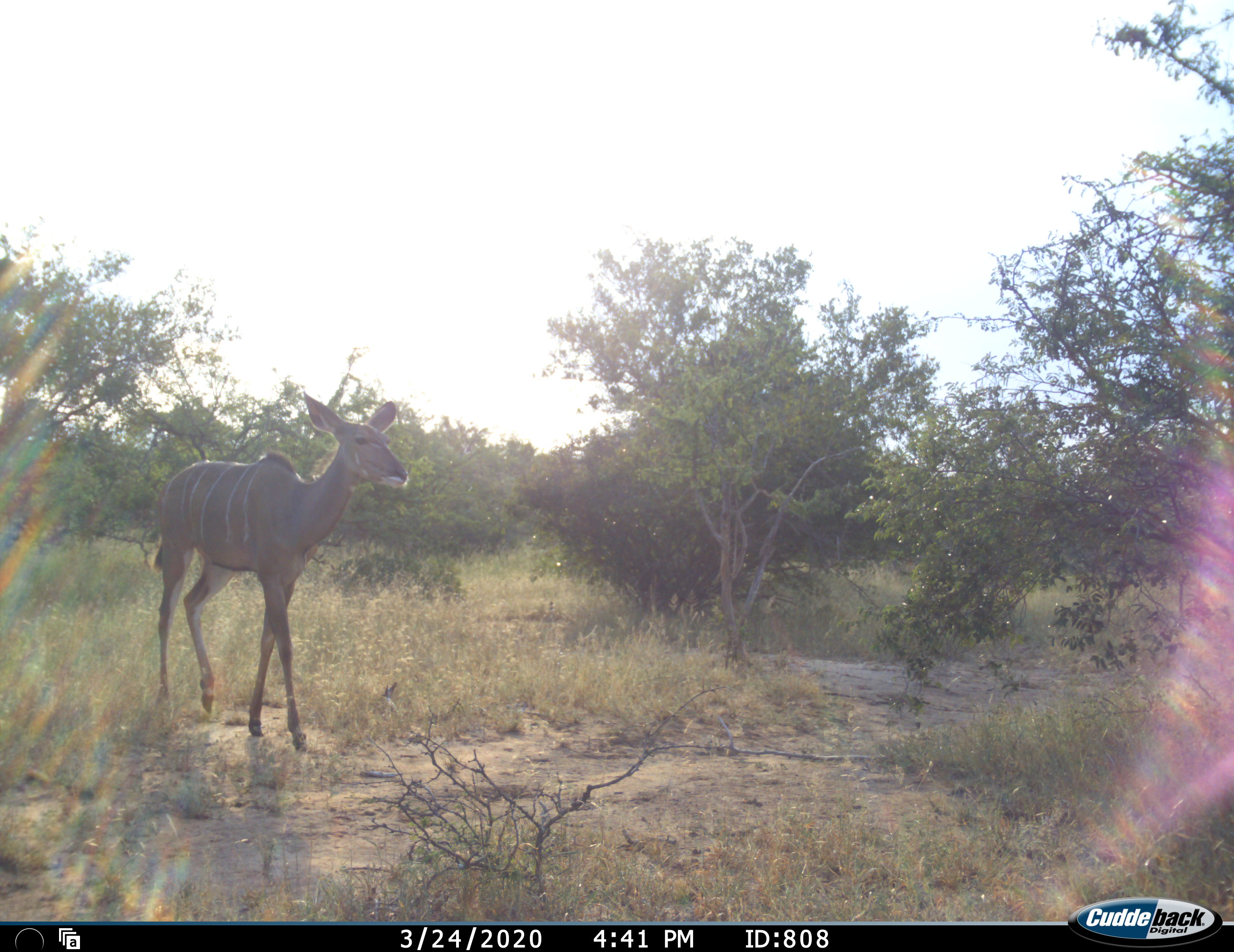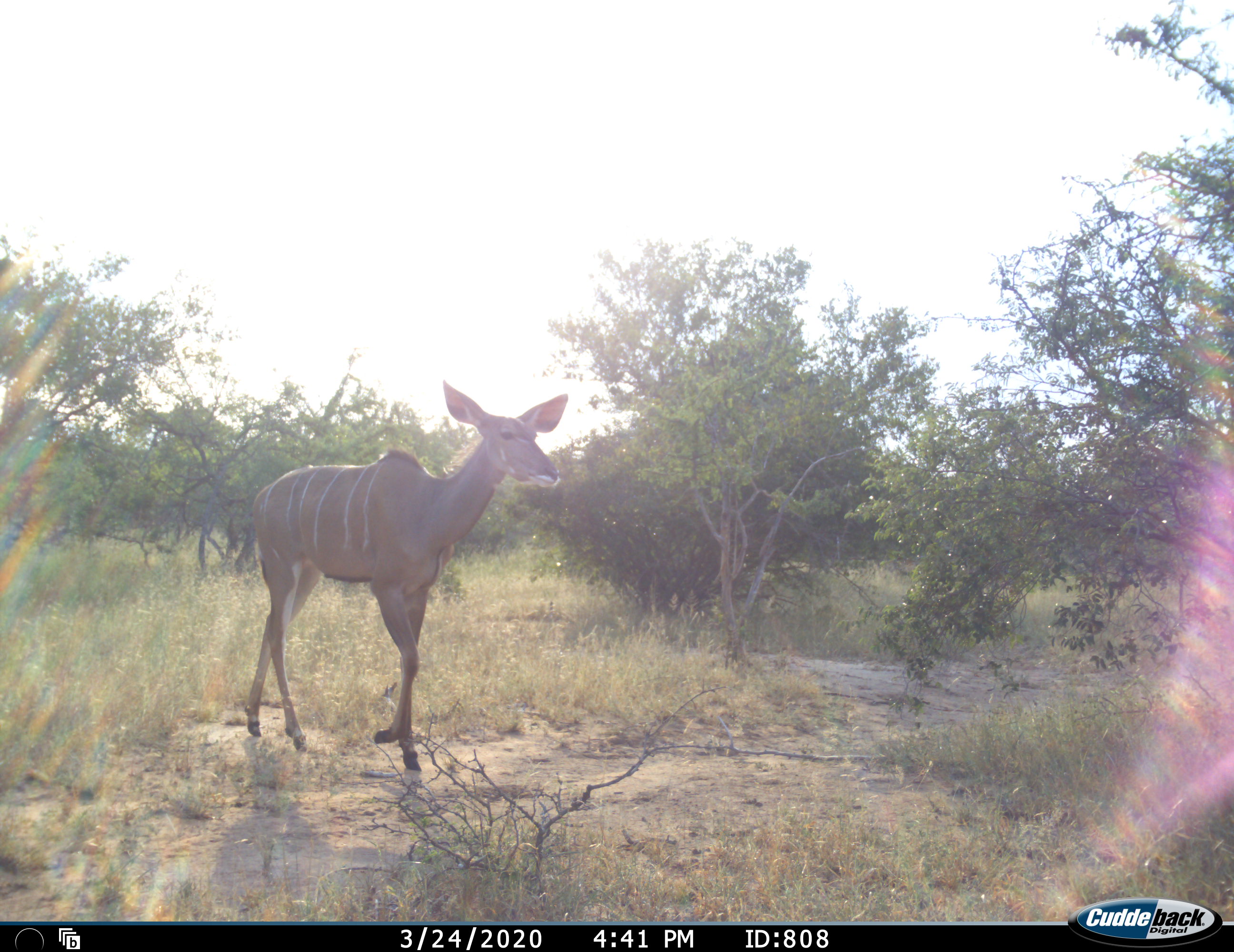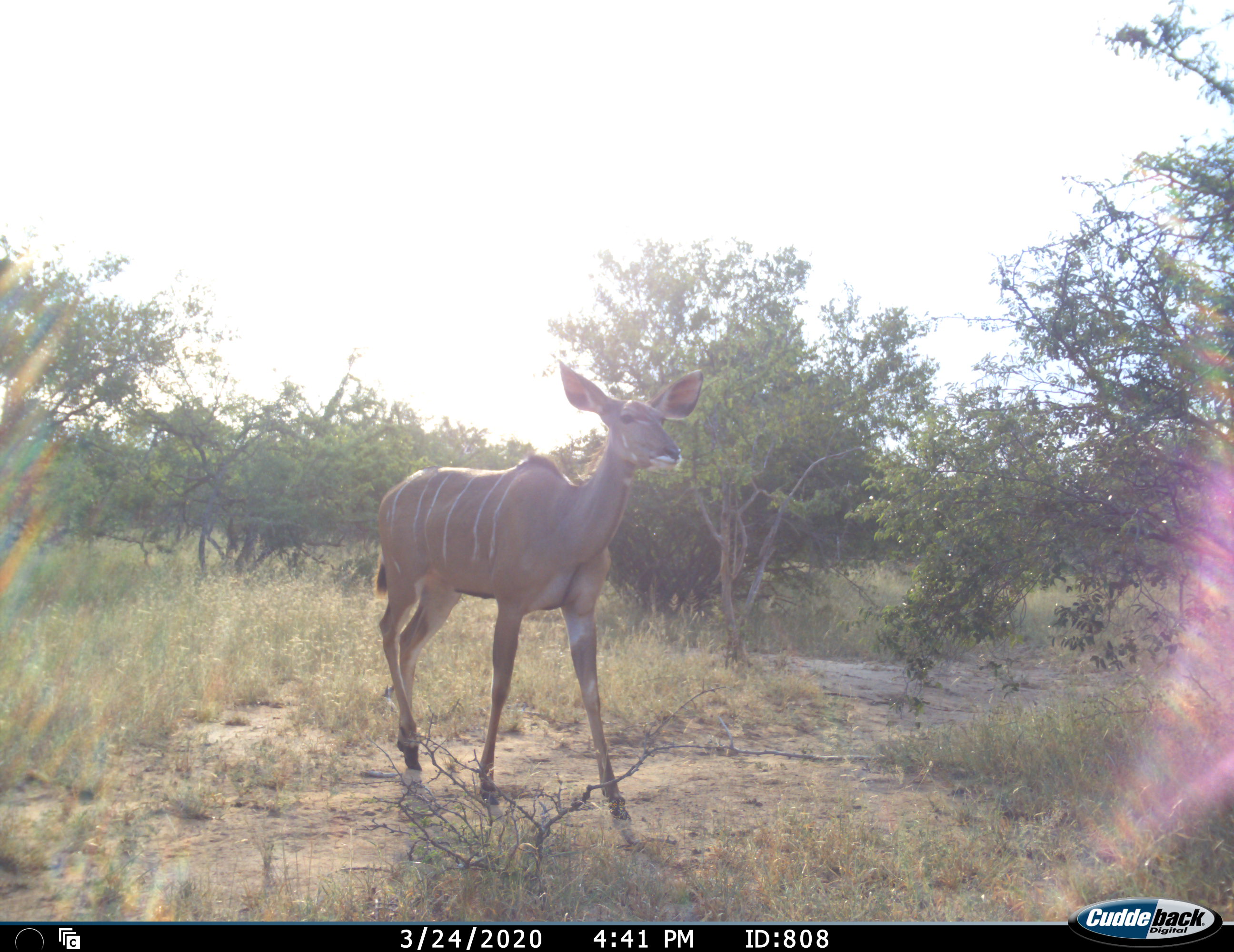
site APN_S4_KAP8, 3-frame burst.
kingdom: Animalia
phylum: Chordata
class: Mammalia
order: Artiodactyla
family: Bovidae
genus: Tragelaphus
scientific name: Tragelaphus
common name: kudu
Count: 1.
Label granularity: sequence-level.